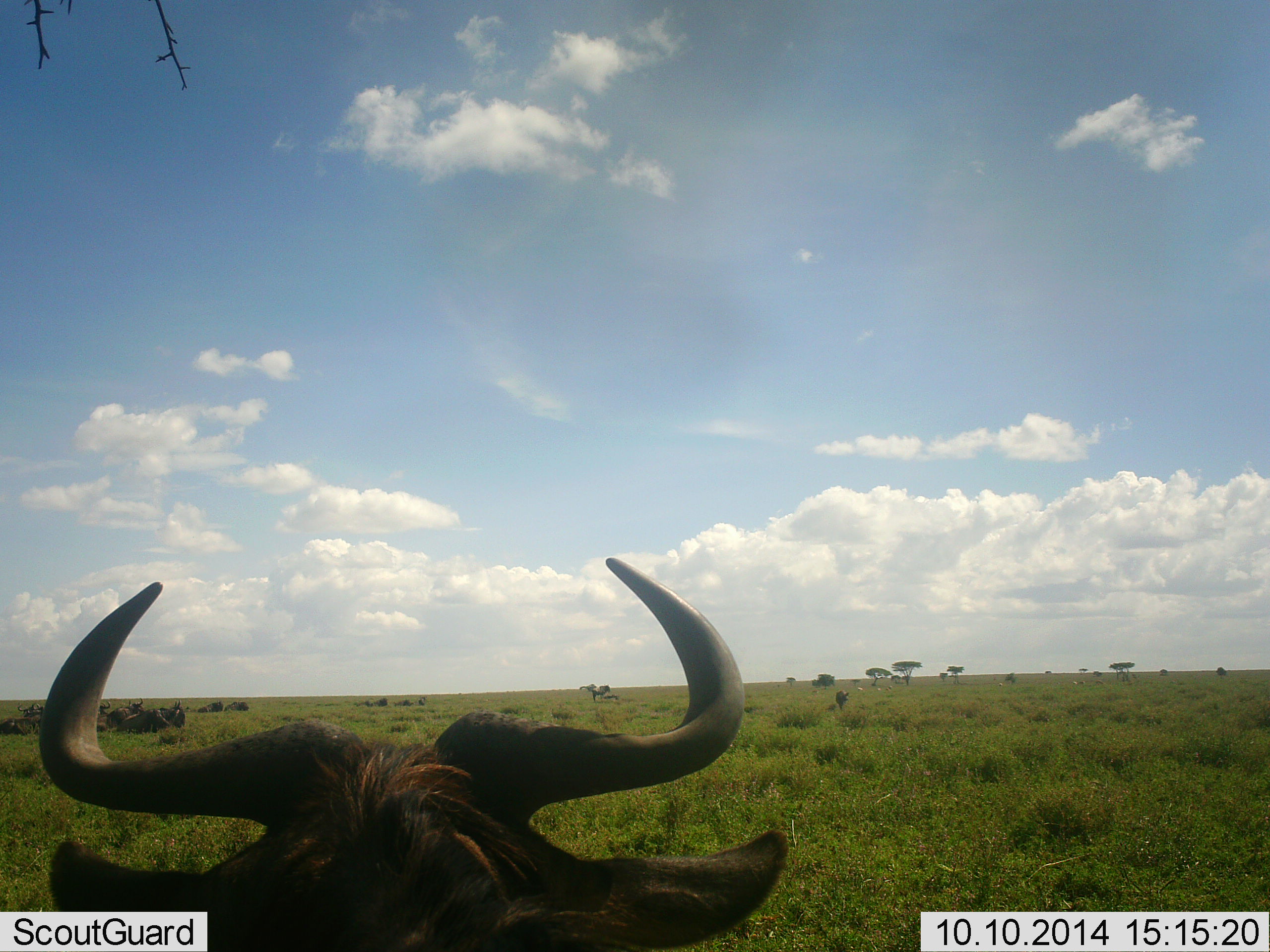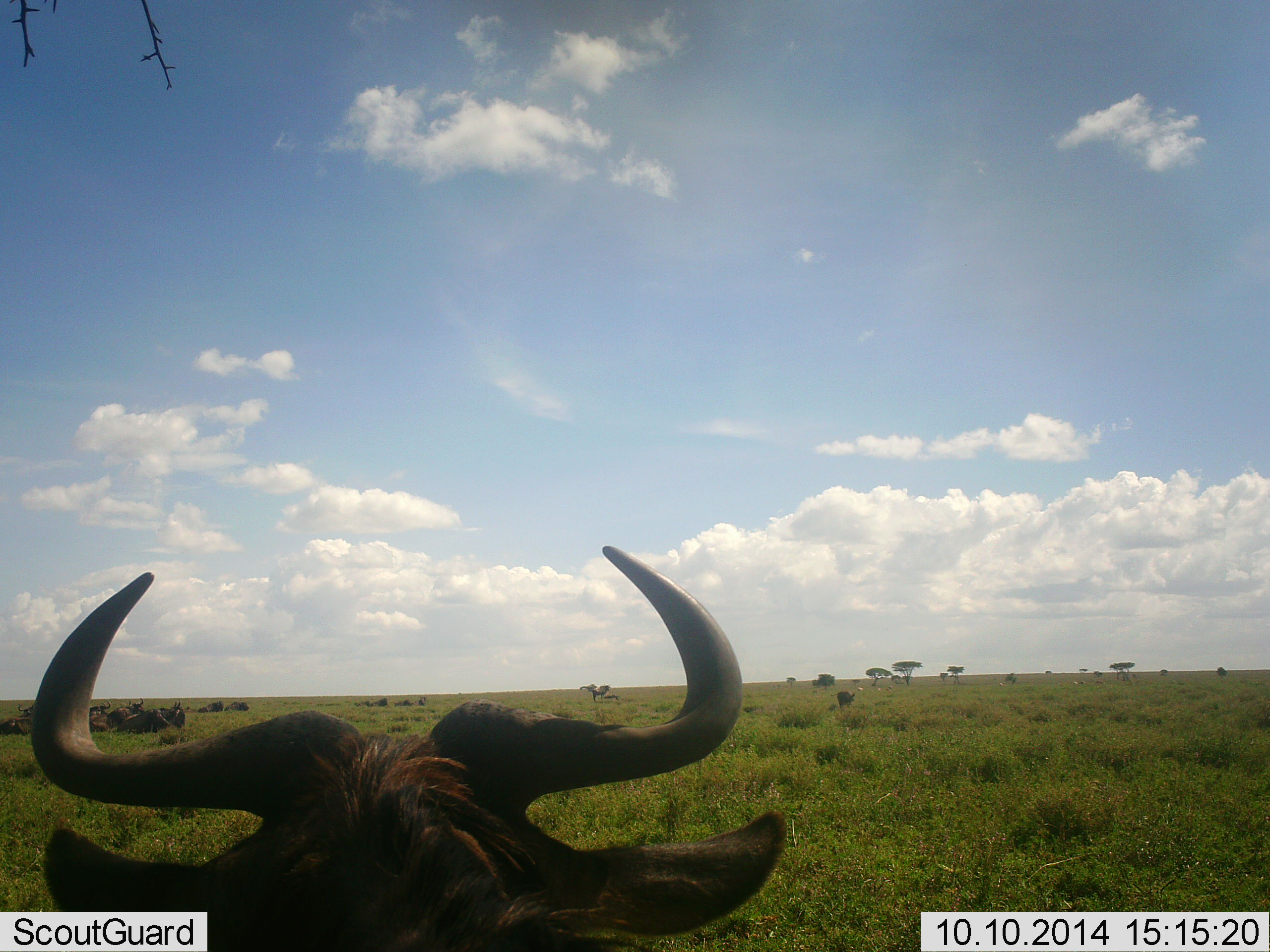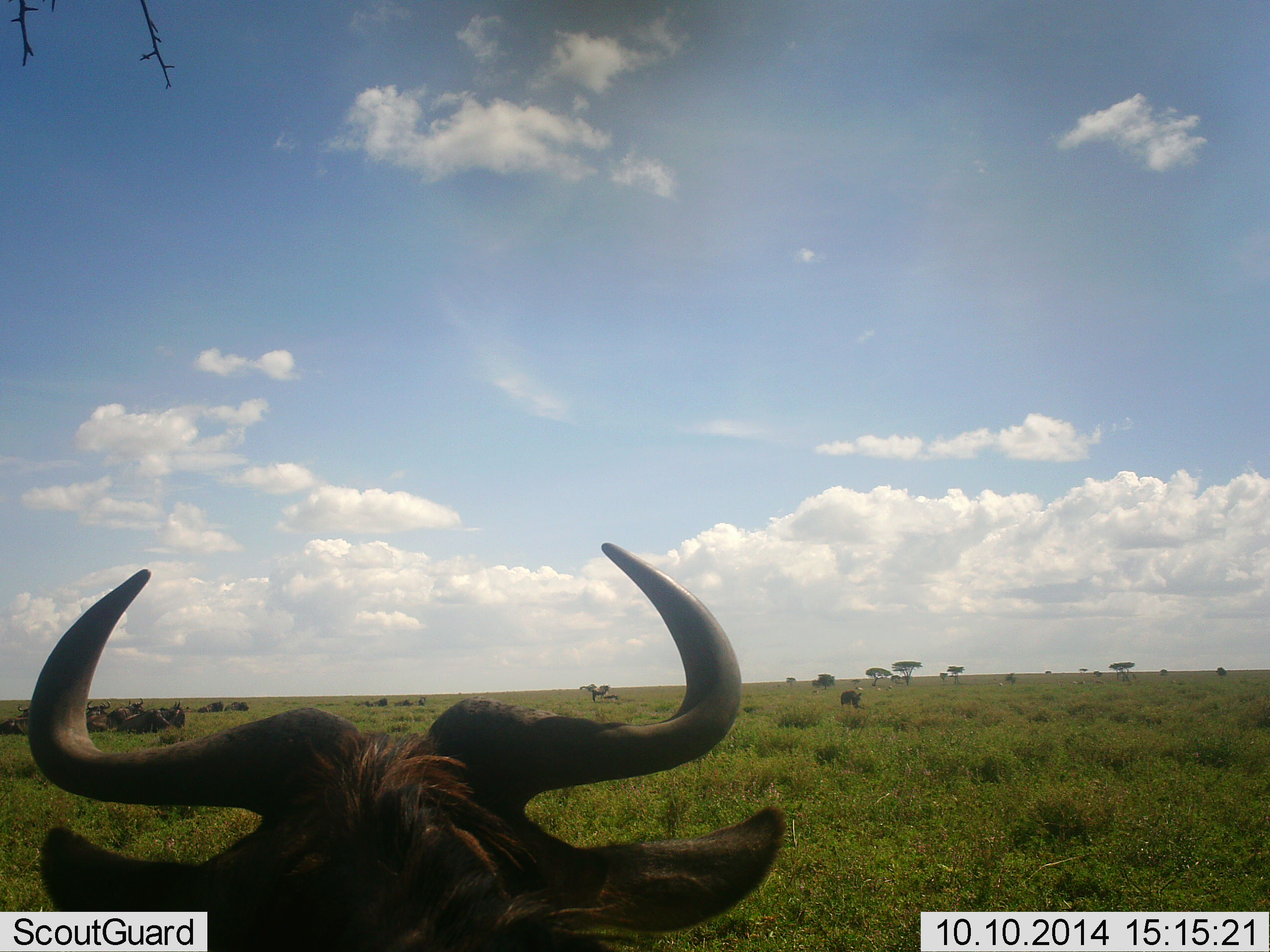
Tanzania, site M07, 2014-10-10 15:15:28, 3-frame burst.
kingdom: Animalia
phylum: Chordata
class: Mammalia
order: Artiodactyla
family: Bovidae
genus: Connochaetes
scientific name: Connochaetes taurinus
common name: blue wildebeest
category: wildebeest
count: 6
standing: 80%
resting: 50%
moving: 20%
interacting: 0%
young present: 0%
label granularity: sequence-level